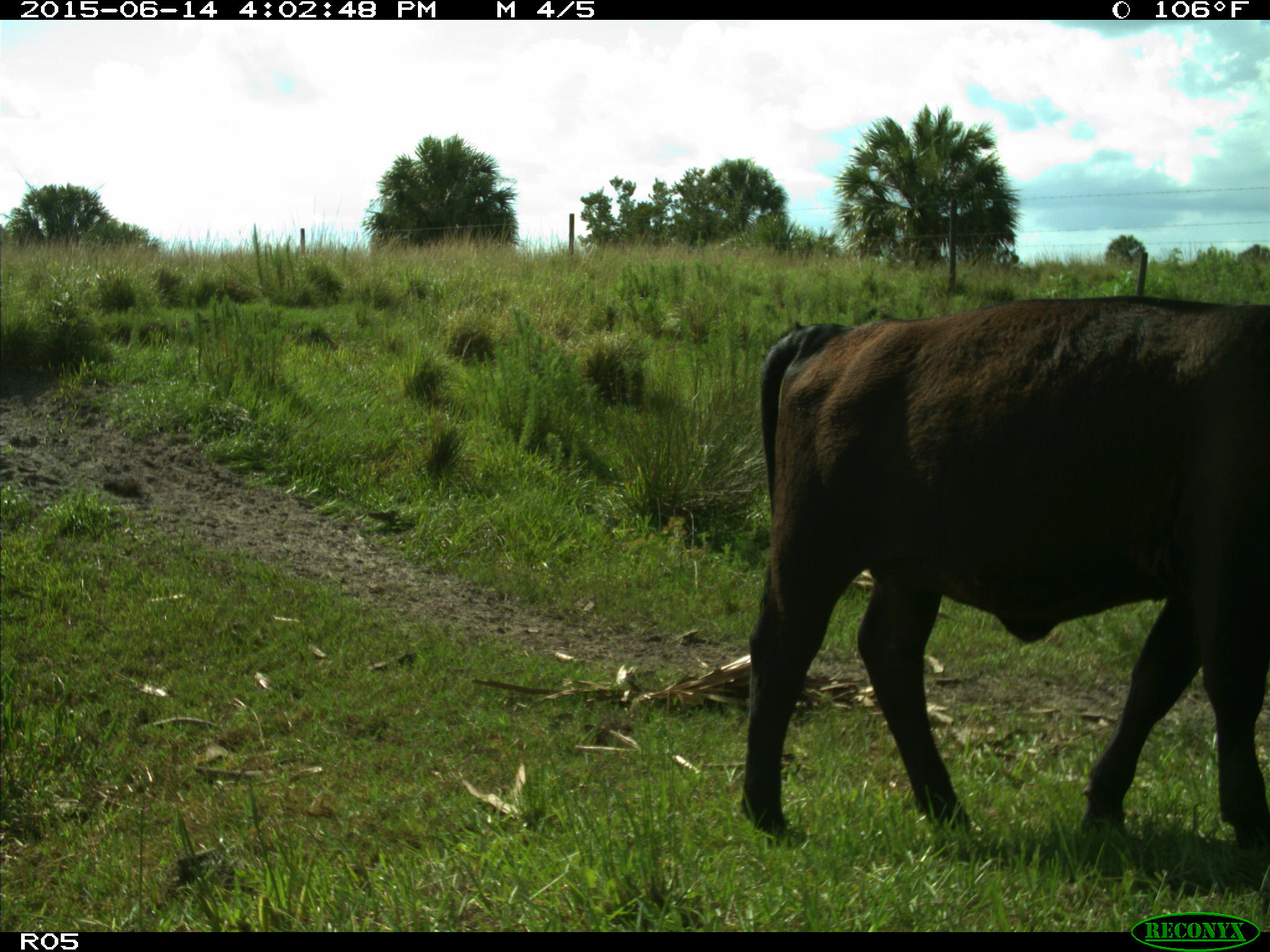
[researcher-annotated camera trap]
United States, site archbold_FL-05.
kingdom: Animalia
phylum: Chordata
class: Mammalia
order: Artiodactyla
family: Bovidae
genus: Bos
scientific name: Bos taurus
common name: domestic cow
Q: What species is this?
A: Bos taurus (domestic cow).